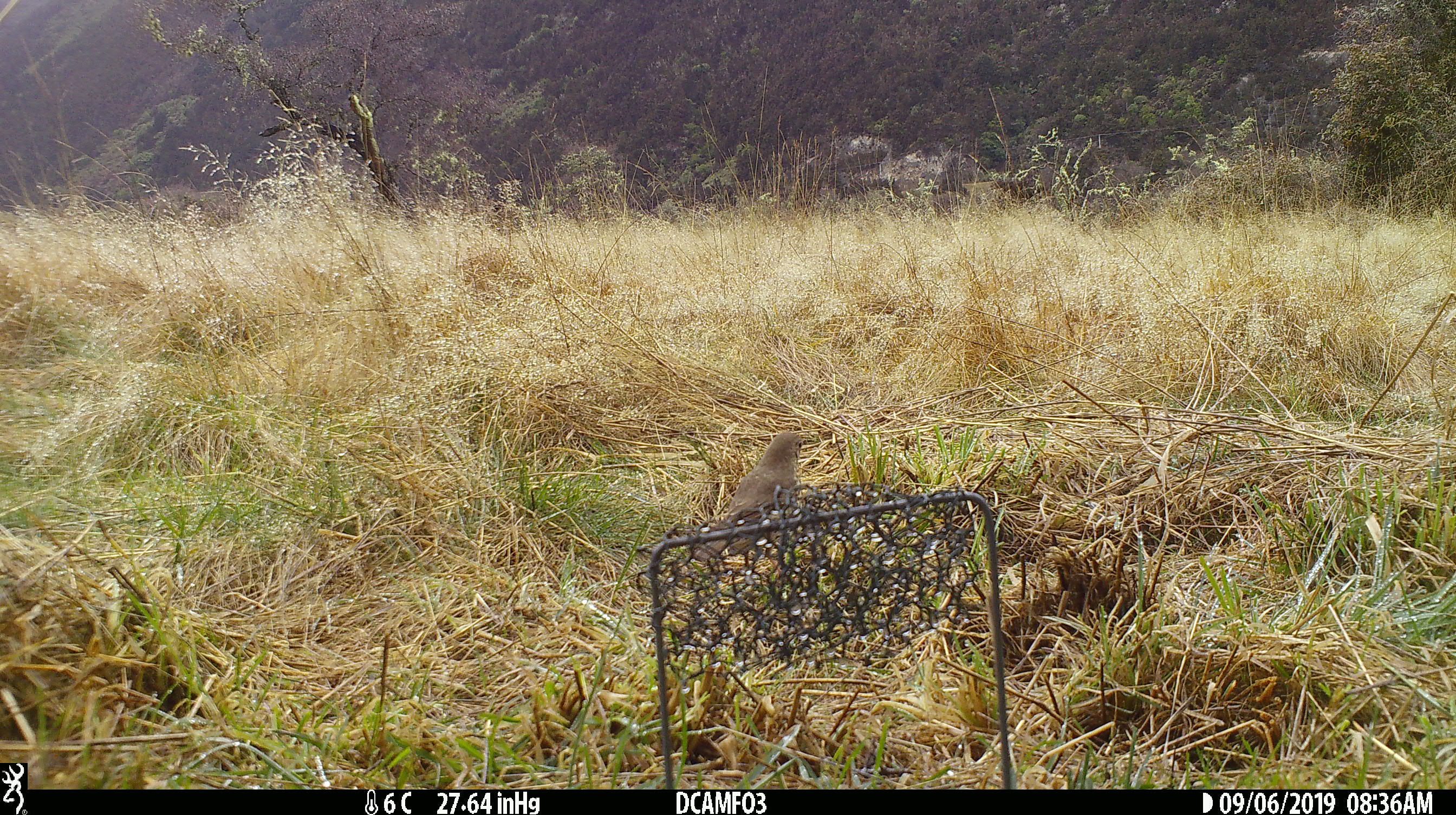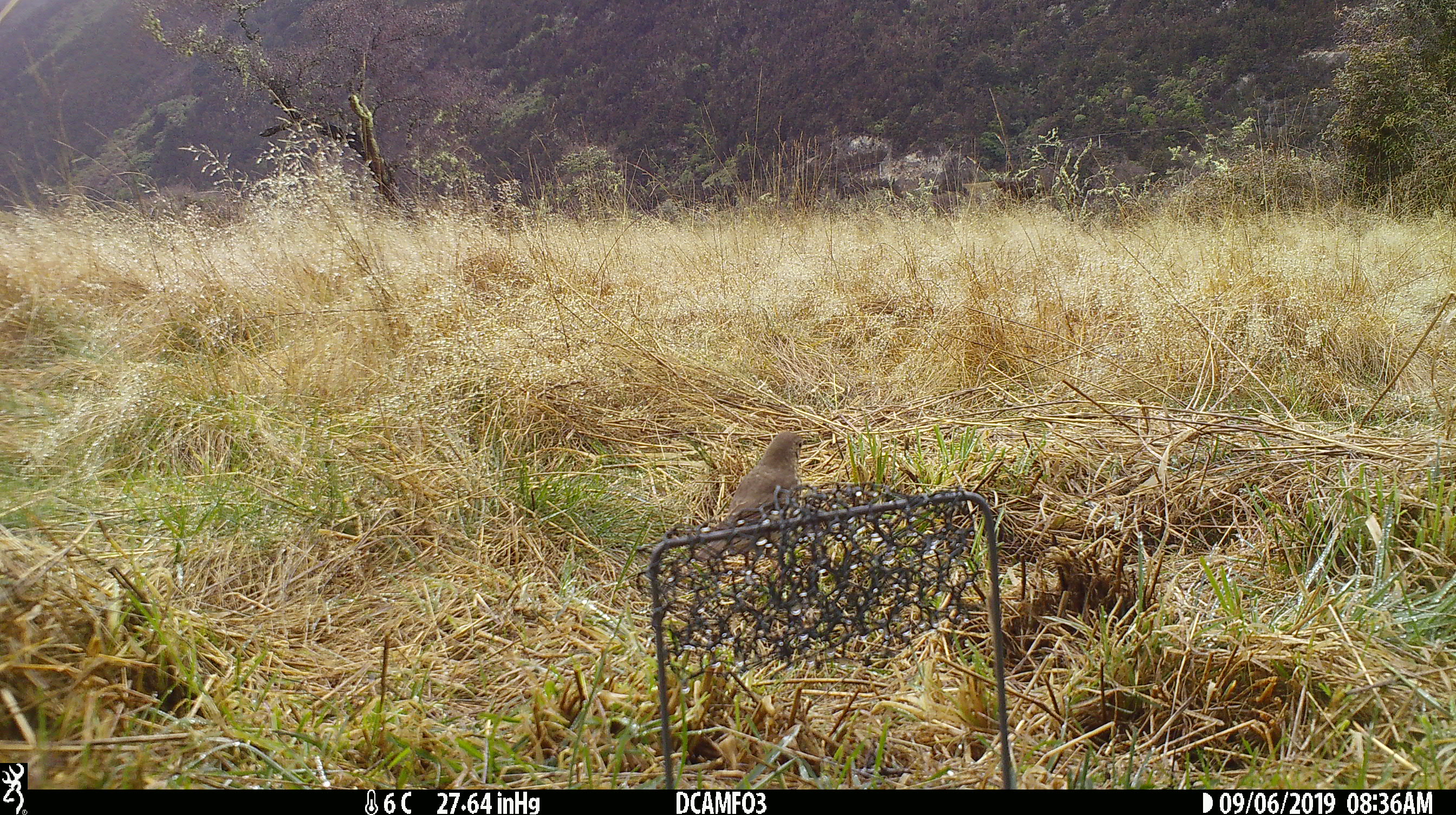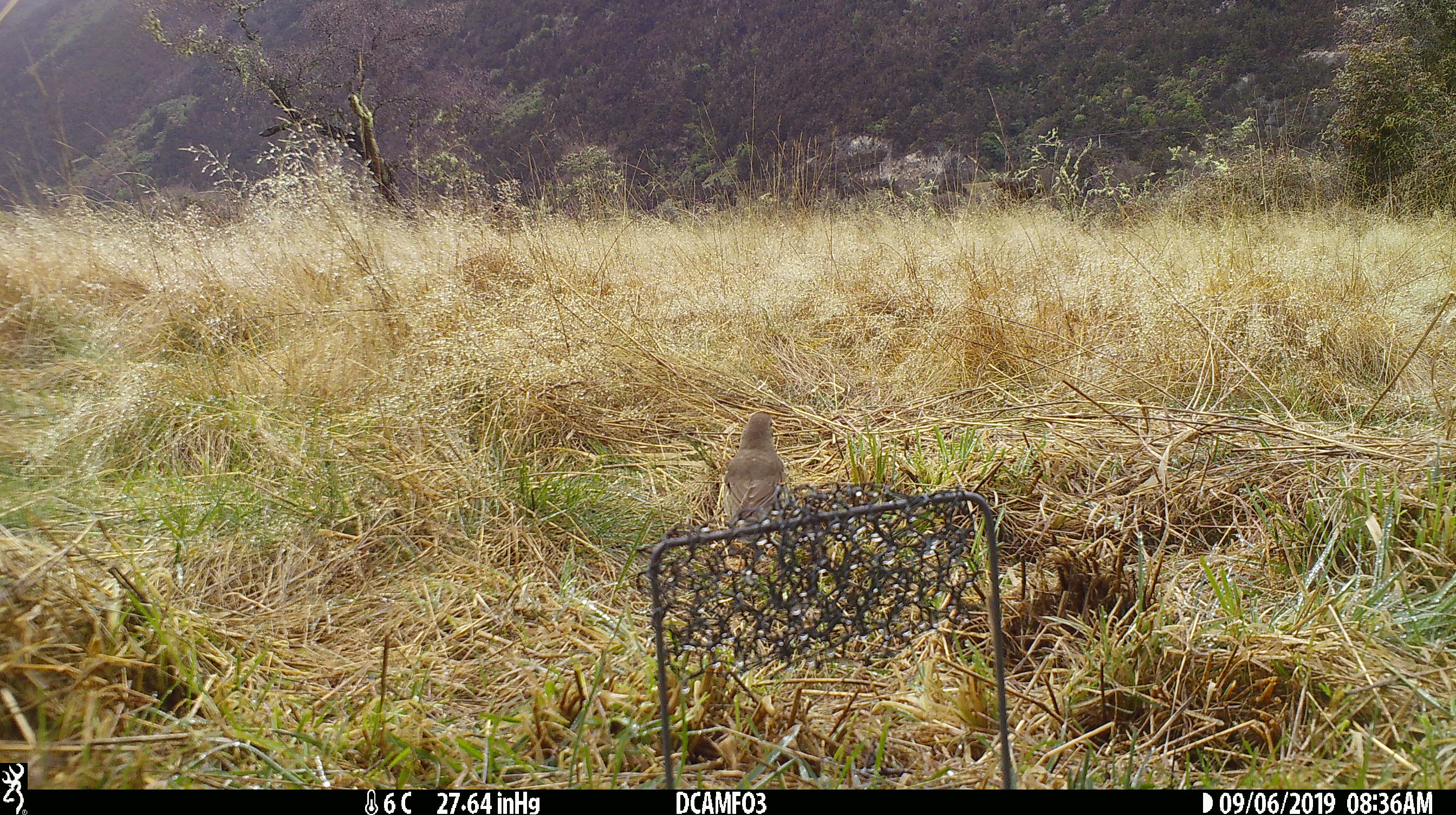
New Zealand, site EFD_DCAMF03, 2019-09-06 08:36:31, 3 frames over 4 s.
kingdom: Animalia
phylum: Chordata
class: Aves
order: Passeriformes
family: Turdidae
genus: Turdus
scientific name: Turdus philomelos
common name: song thrush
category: thrush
Thrush (song thrush) (Turdus philomelos).